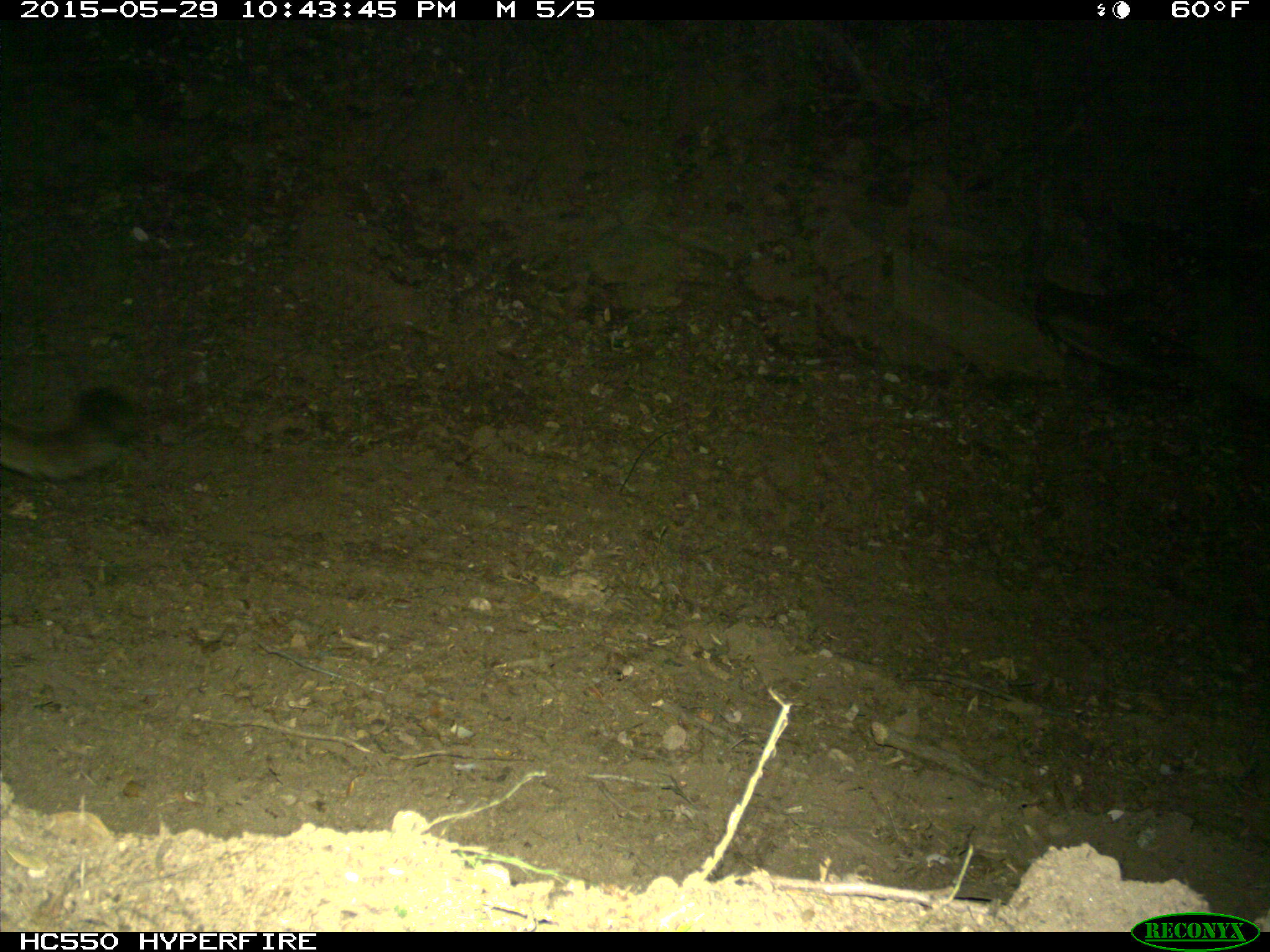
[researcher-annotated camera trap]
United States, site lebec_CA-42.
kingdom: Animalia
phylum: Chordata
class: Mammalia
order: Carnivora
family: Felidae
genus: Puma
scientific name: Puma concolor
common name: mountain lion